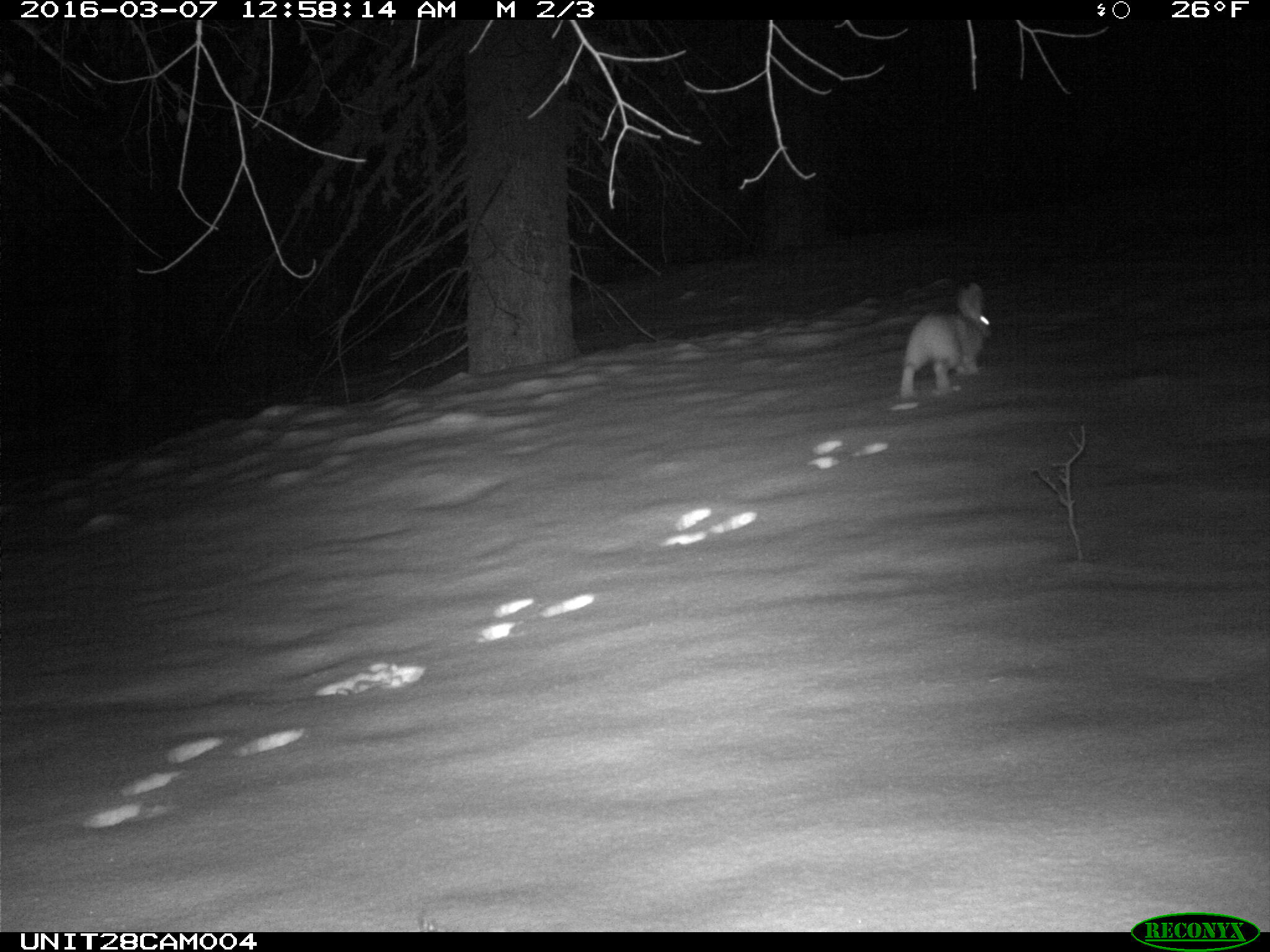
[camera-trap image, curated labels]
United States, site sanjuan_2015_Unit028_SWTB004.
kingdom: Animalia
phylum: Chordata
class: Mammalia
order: Lagomorpha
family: Leporidae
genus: Lepus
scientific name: Lepus americanus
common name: snowshoe hare